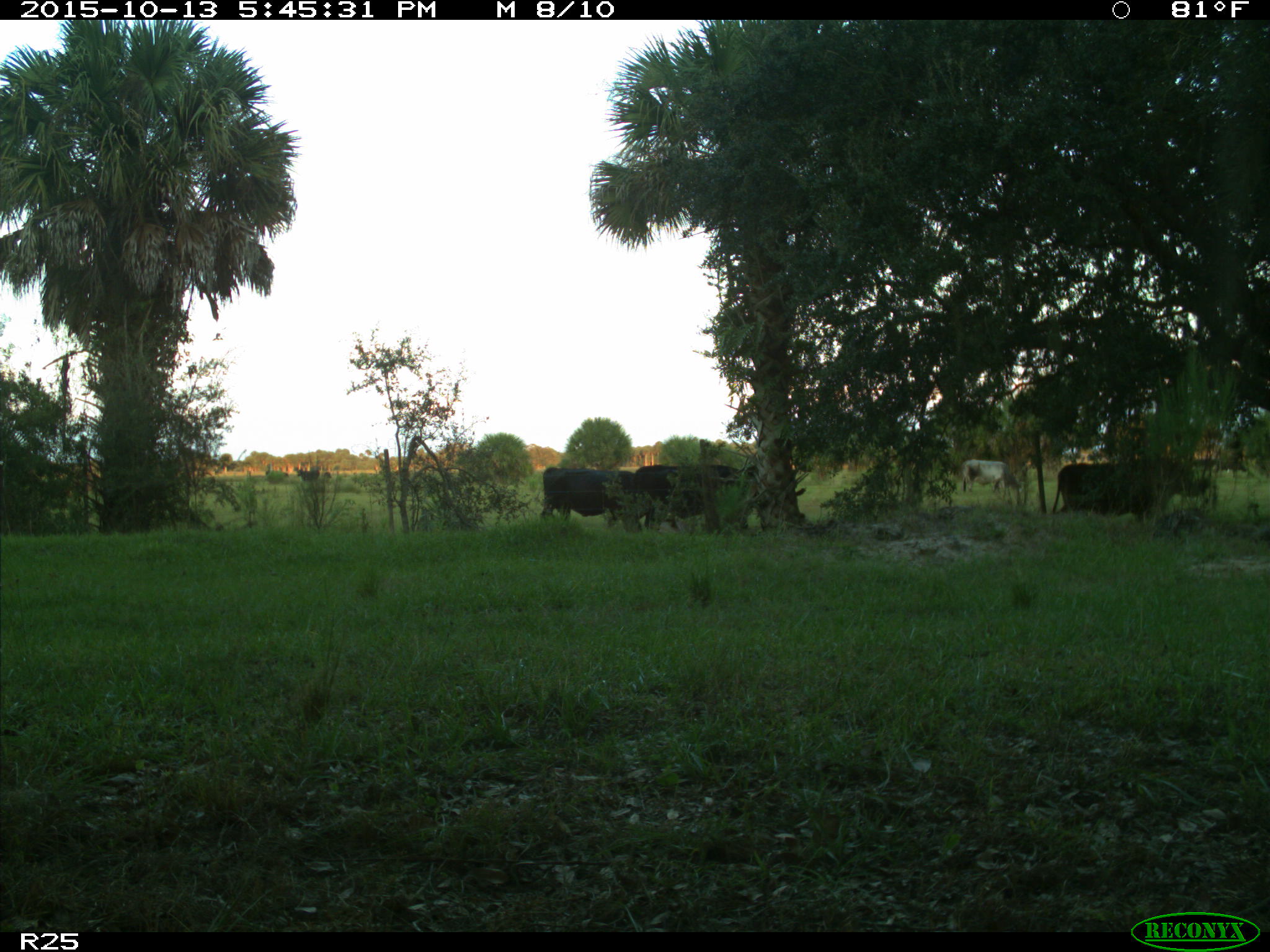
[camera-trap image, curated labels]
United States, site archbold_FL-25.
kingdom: Animalia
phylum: Chordata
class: Mammalia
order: Artiodactyla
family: Bovidae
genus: Bos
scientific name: Bos taurus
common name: domestic cow